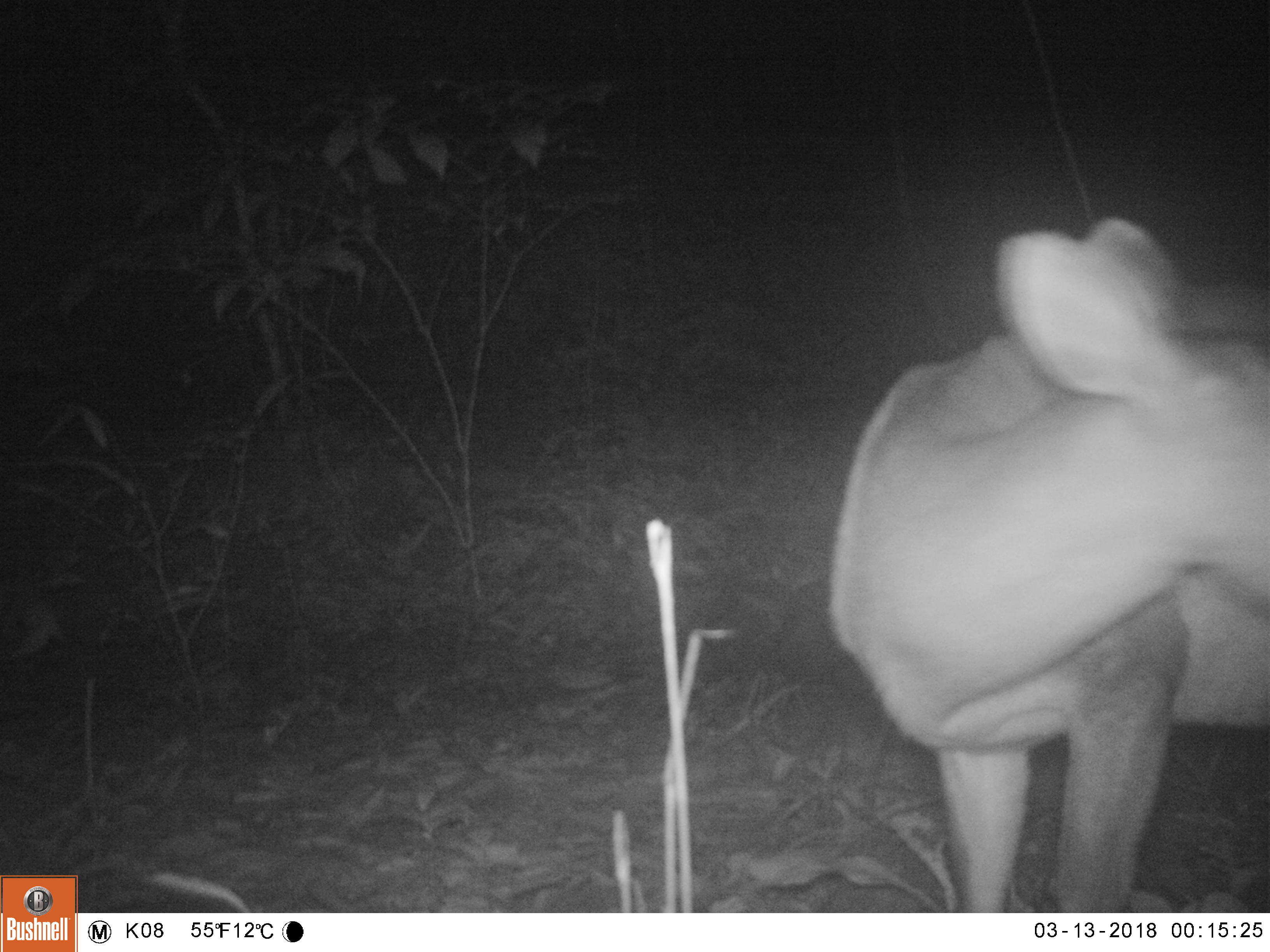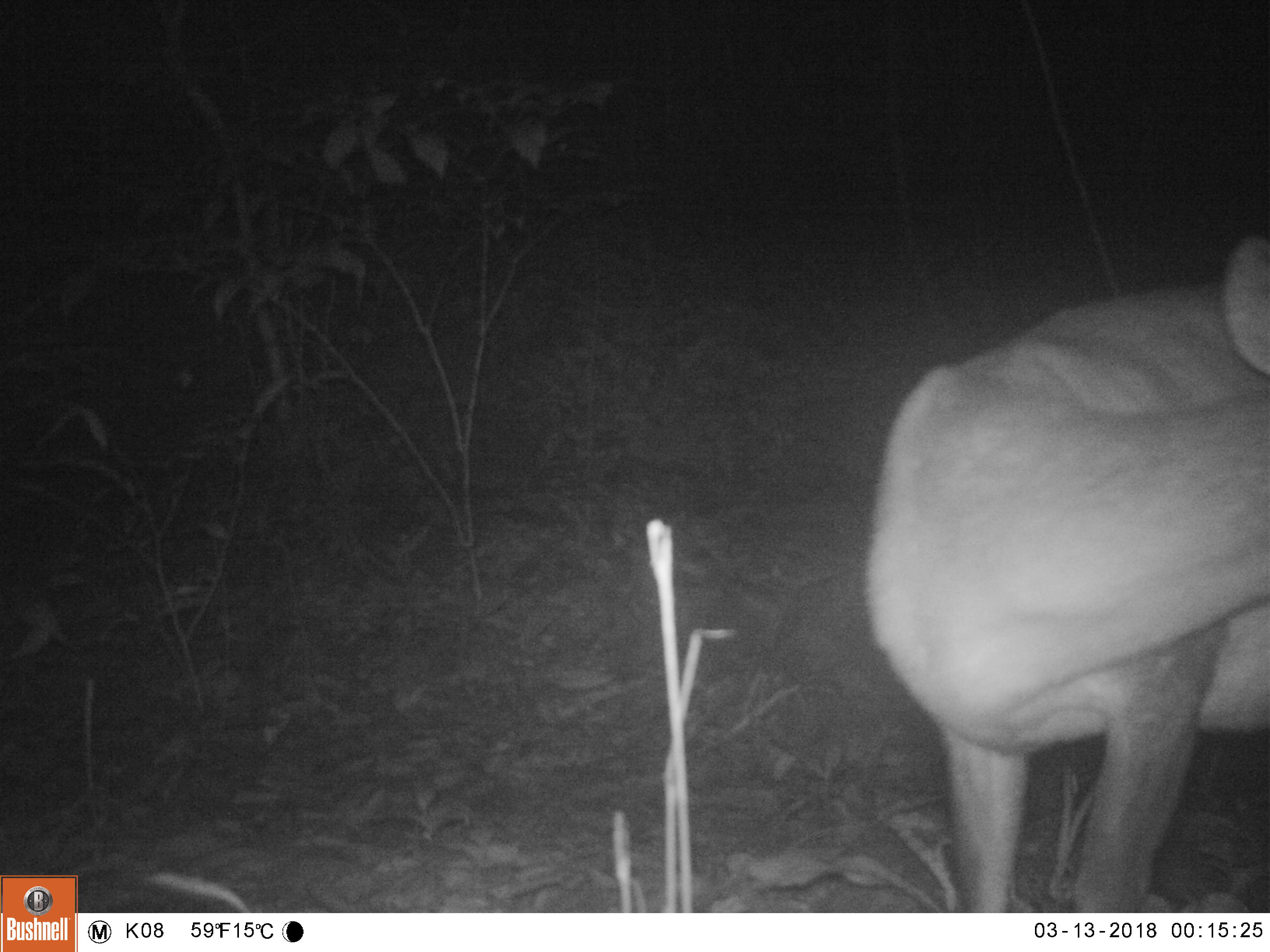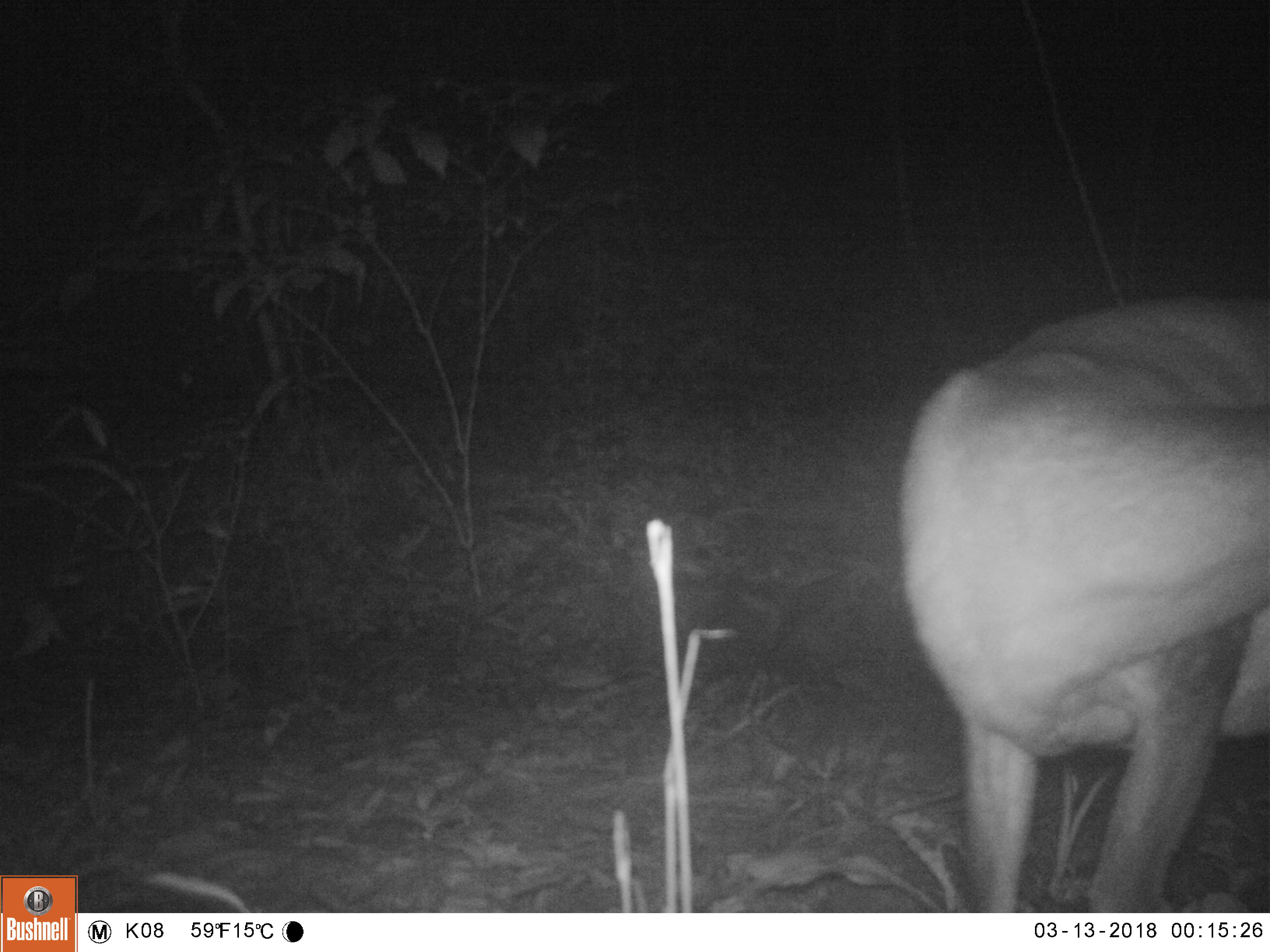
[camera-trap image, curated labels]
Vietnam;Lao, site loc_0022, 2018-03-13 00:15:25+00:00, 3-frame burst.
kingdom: Animalia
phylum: Chordata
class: Mammalia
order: Artiodactyla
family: Cervidae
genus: Muntiacus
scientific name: Muntiacus vuquangensis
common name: large-antlered muntjac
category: large antlered muntjac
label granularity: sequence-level